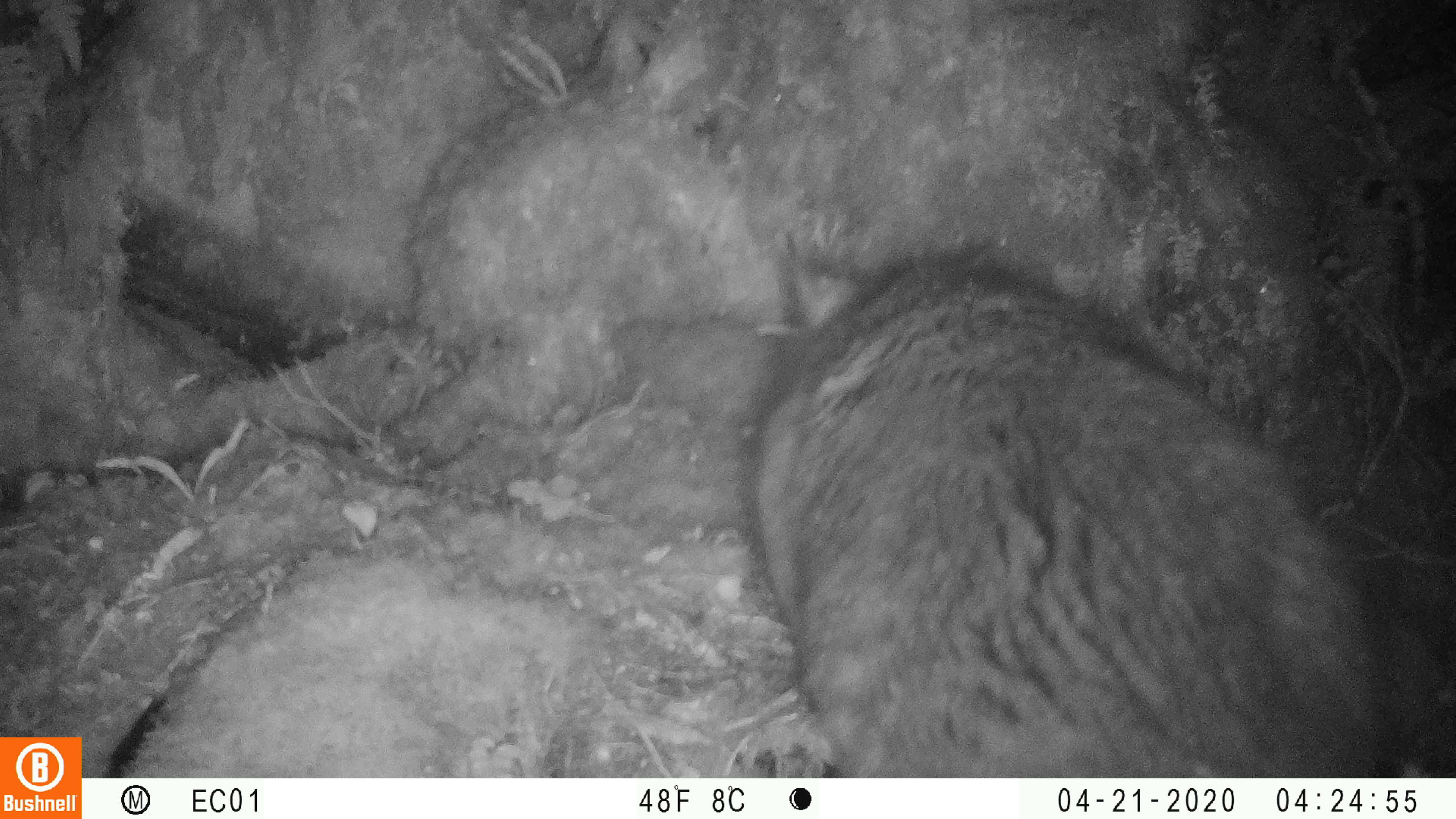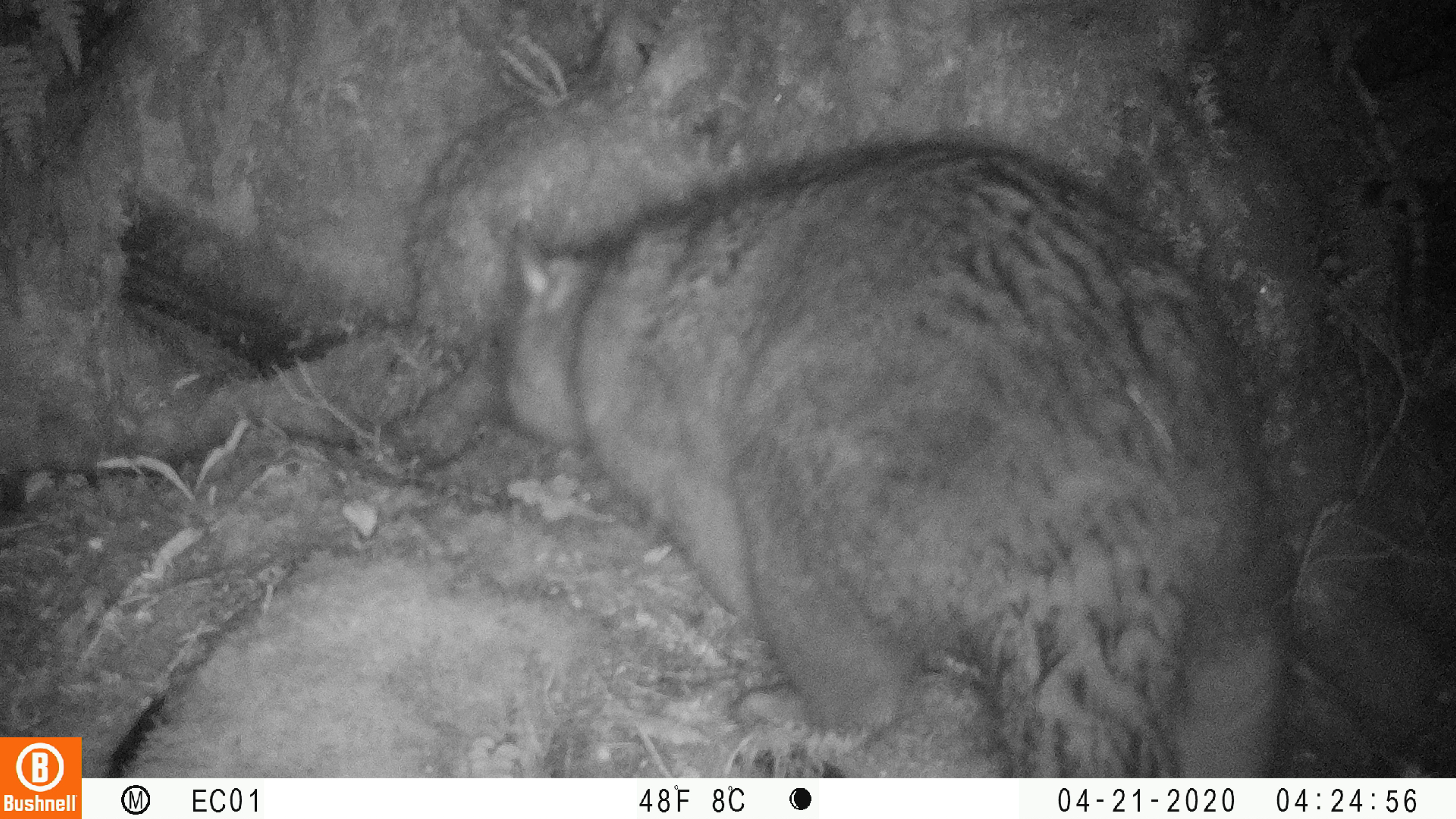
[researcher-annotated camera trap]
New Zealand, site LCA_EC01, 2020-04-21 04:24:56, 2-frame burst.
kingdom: Animalia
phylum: Chordata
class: Mammalia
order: Diprotodontia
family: Phalangeridae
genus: Trichosurus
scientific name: Trichosurus vulpecula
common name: common brushtail possum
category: possum